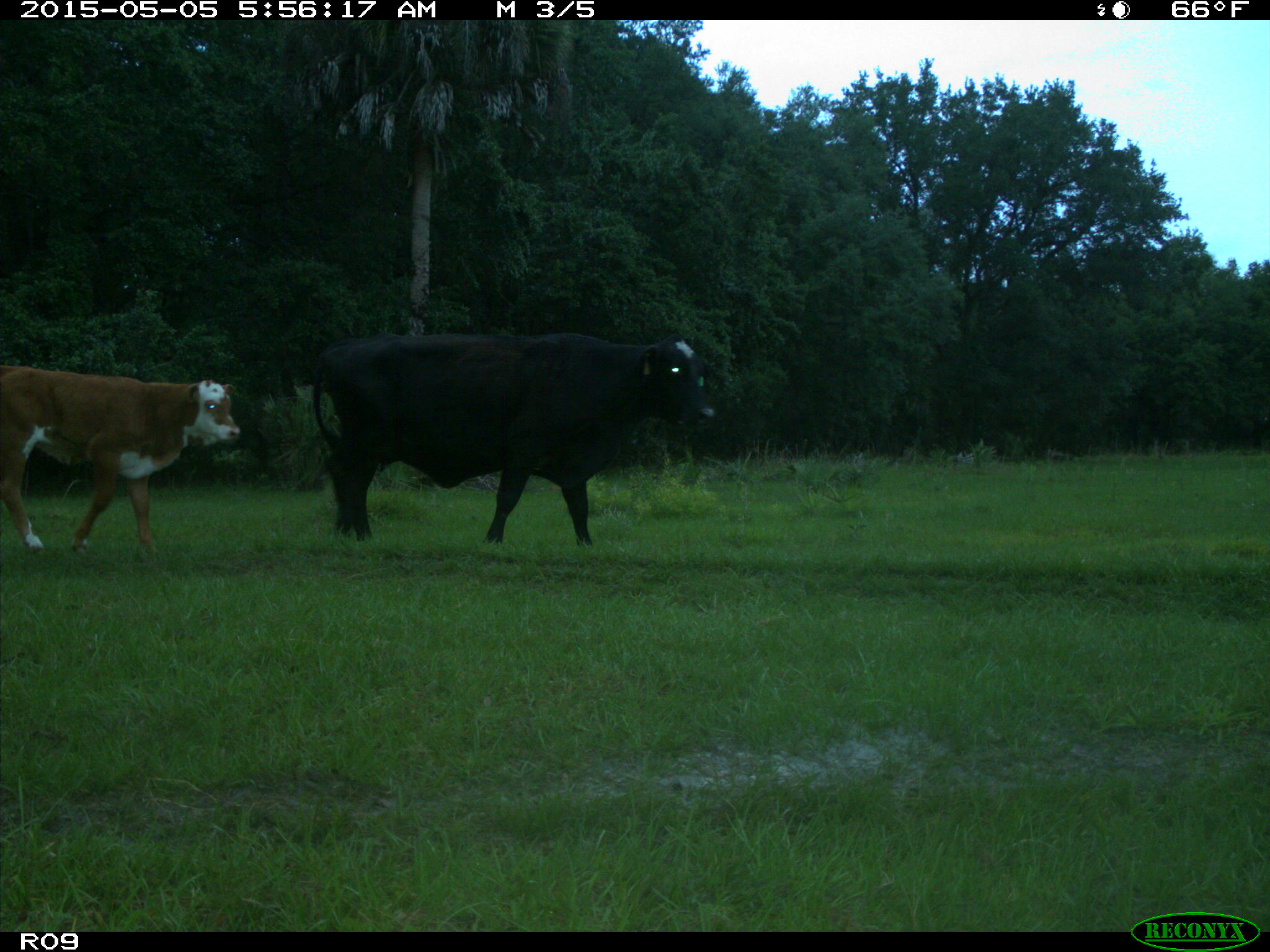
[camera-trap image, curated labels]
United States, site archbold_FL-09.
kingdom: Animalia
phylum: Chordata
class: Mammalia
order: Artiodactyla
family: Bovidae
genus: Bos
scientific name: Bos taurus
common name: domestic cow